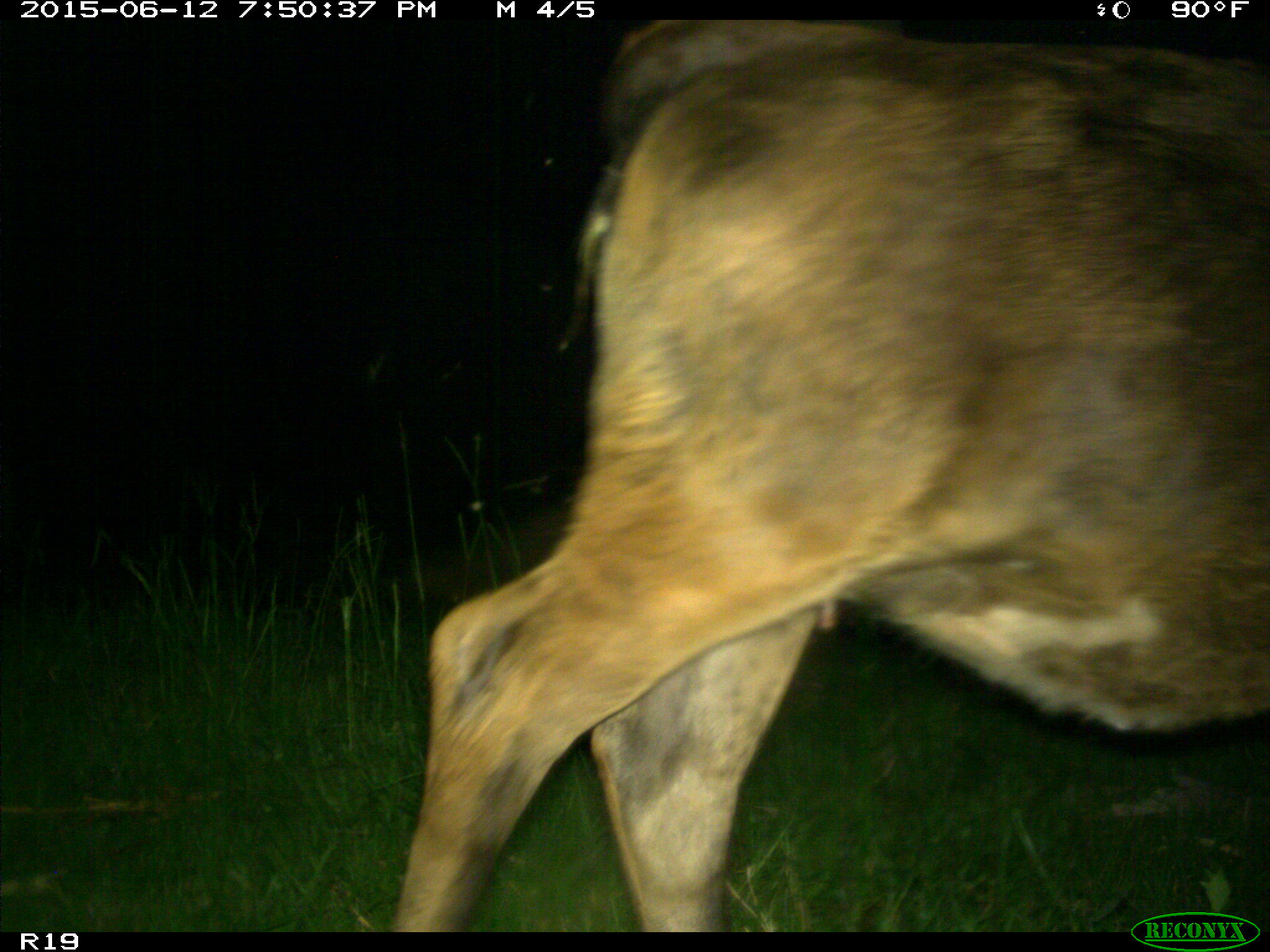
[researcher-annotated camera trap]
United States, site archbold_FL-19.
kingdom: Animalia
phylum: Chordata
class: Mammalia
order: Artiodactyla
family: Bovidae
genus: Bos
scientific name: Bos taurus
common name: domestic cow